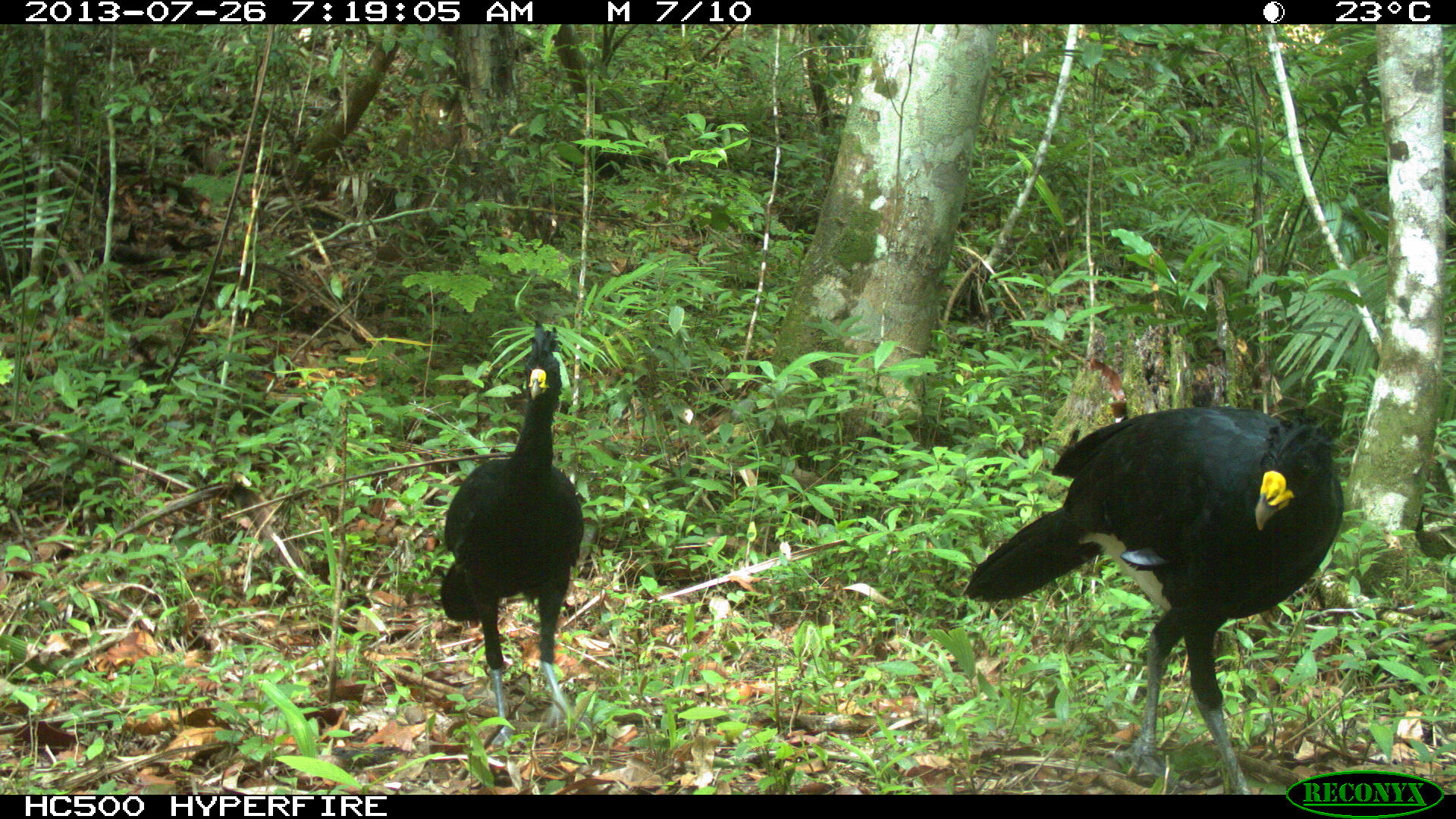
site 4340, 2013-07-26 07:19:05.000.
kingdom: Animalia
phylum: Chordata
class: Aves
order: Galliformes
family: Cracidae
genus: Crax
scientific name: Crax rubra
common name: great curassow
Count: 2.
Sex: male.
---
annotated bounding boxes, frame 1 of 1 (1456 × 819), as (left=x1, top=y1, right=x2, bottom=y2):
crax rubra: (left=958, top=405, right=1345, bottom=793); (left=438, top=319, right=585, bottom=744)